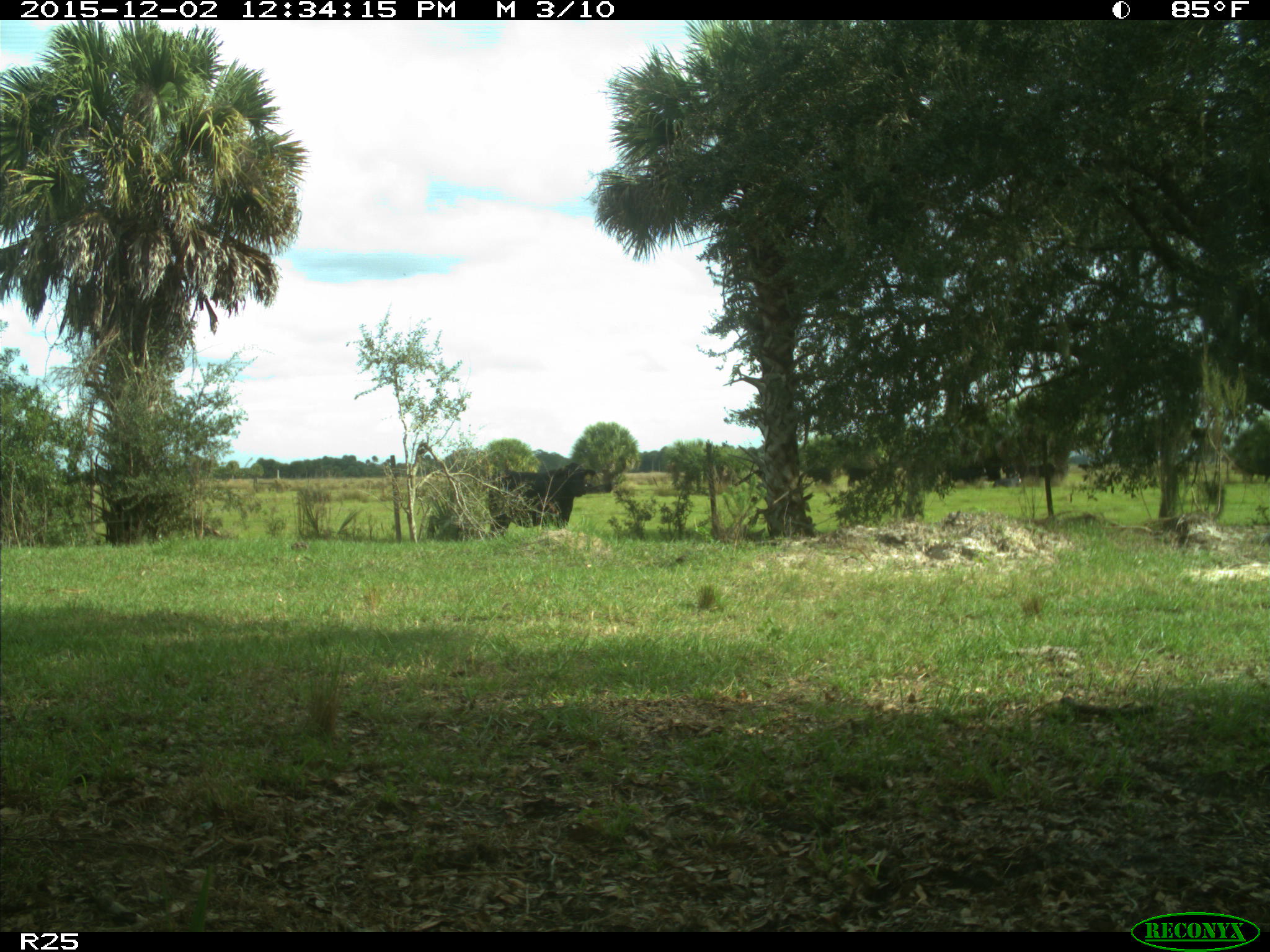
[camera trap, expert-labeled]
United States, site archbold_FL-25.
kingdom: Animalia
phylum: Chordata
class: Mammalia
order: Artiodactyla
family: Bovidae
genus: Bos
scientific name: Bos taurus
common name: domestic cow